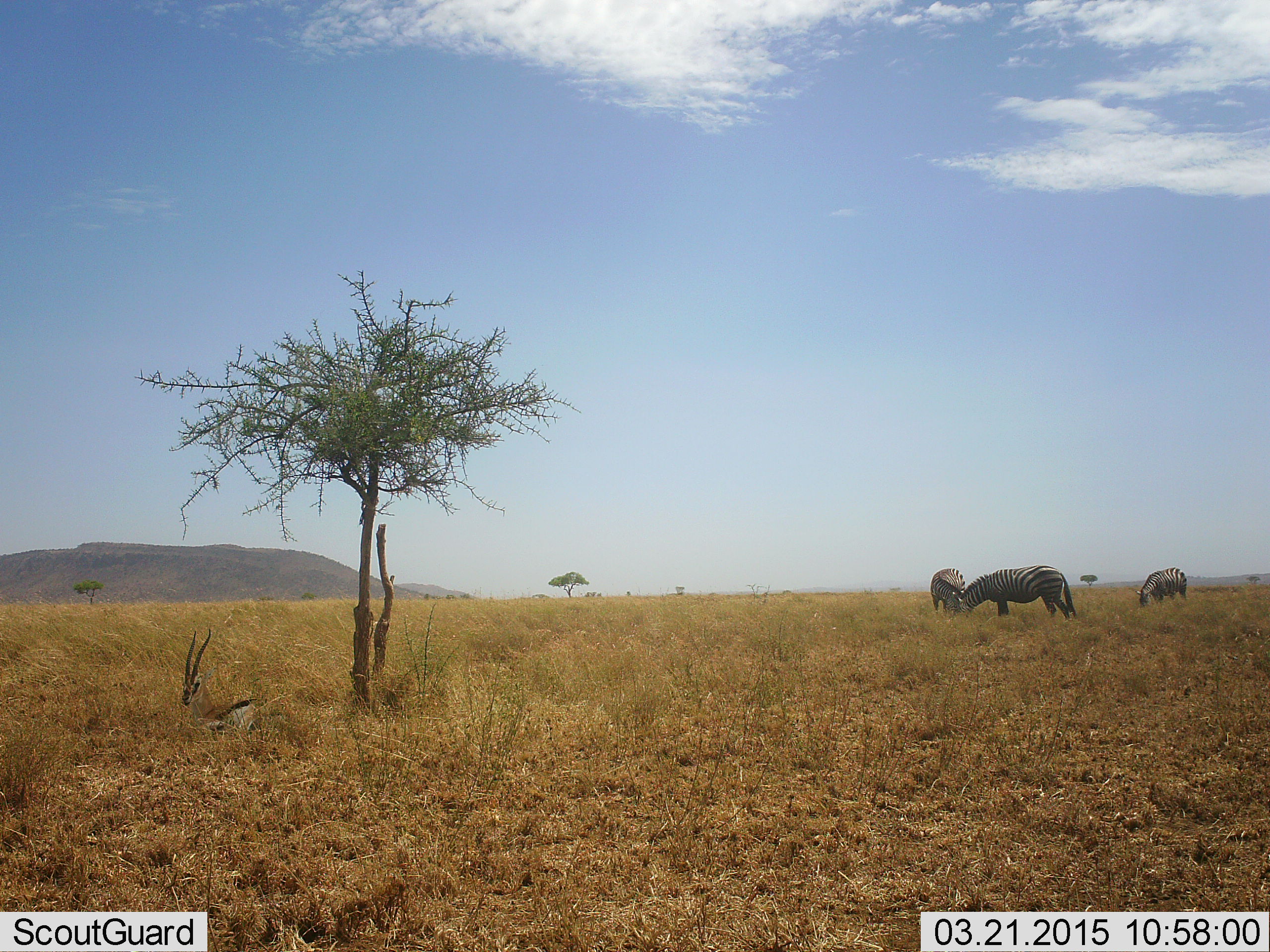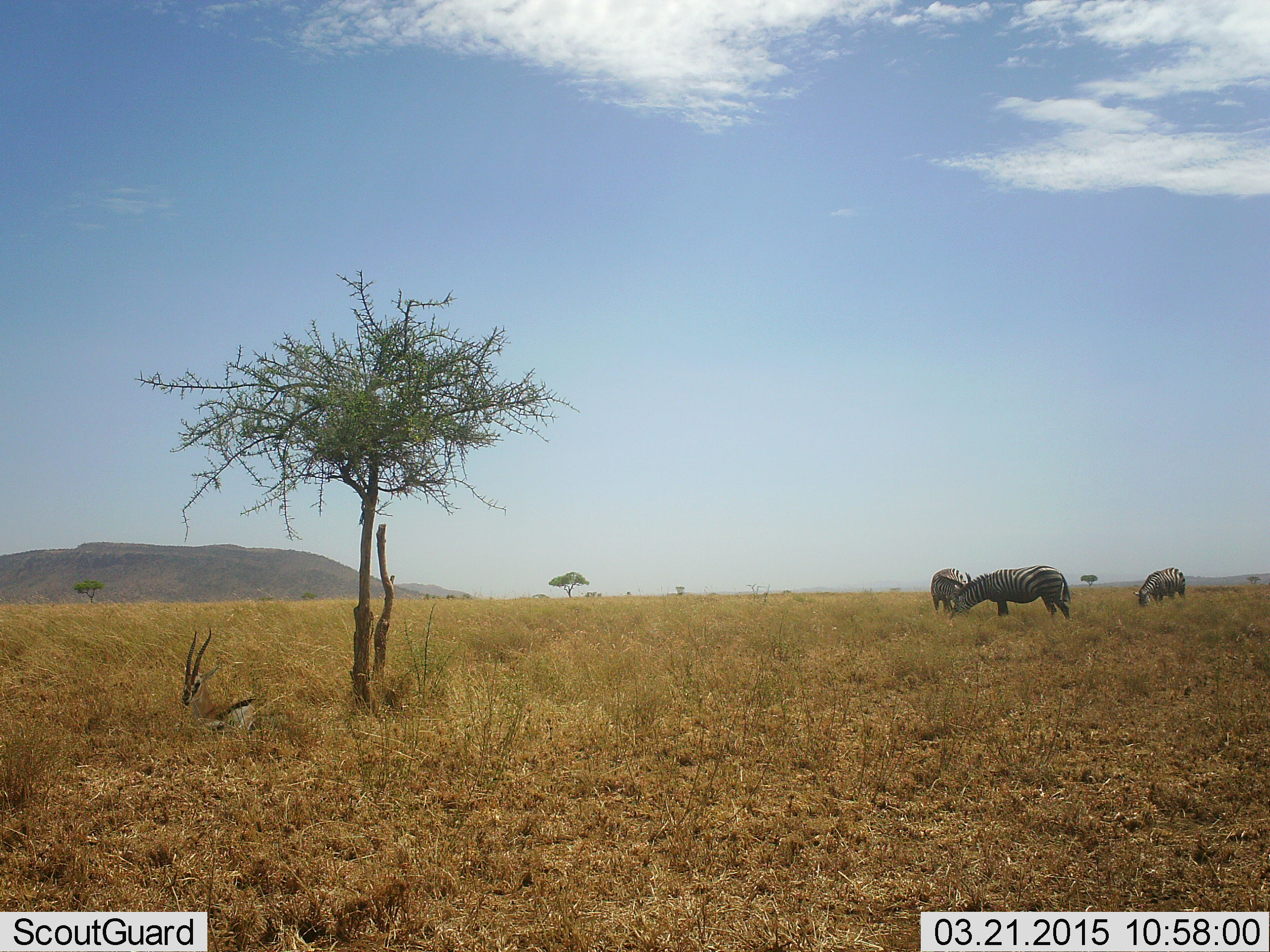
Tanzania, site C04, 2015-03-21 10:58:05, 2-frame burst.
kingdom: Animalia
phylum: Chordata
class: Mammalia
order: Perissodactyla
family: Equidae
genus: Equus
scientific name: Equus quagga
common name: plains zebra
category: zebra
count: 3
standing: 33%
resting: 0%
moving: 0%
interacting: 7%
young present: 0%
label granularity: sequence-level